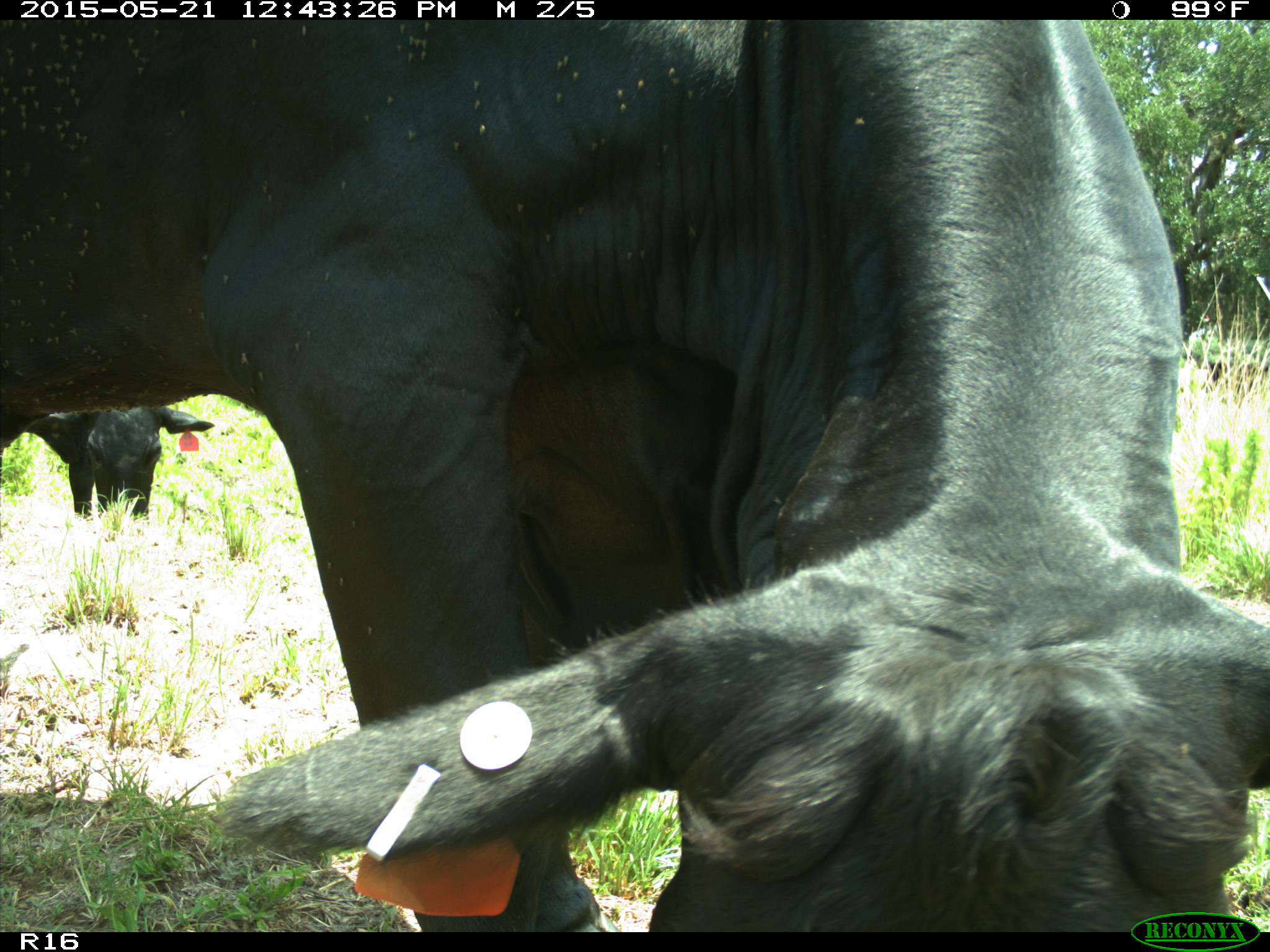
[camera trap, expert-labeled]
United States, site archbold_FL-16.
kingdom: Animalia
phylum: Chordata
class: Mammalia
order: Artiodactyla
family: Bovidae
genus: Bos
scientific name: Bos taurus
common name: domestic cow